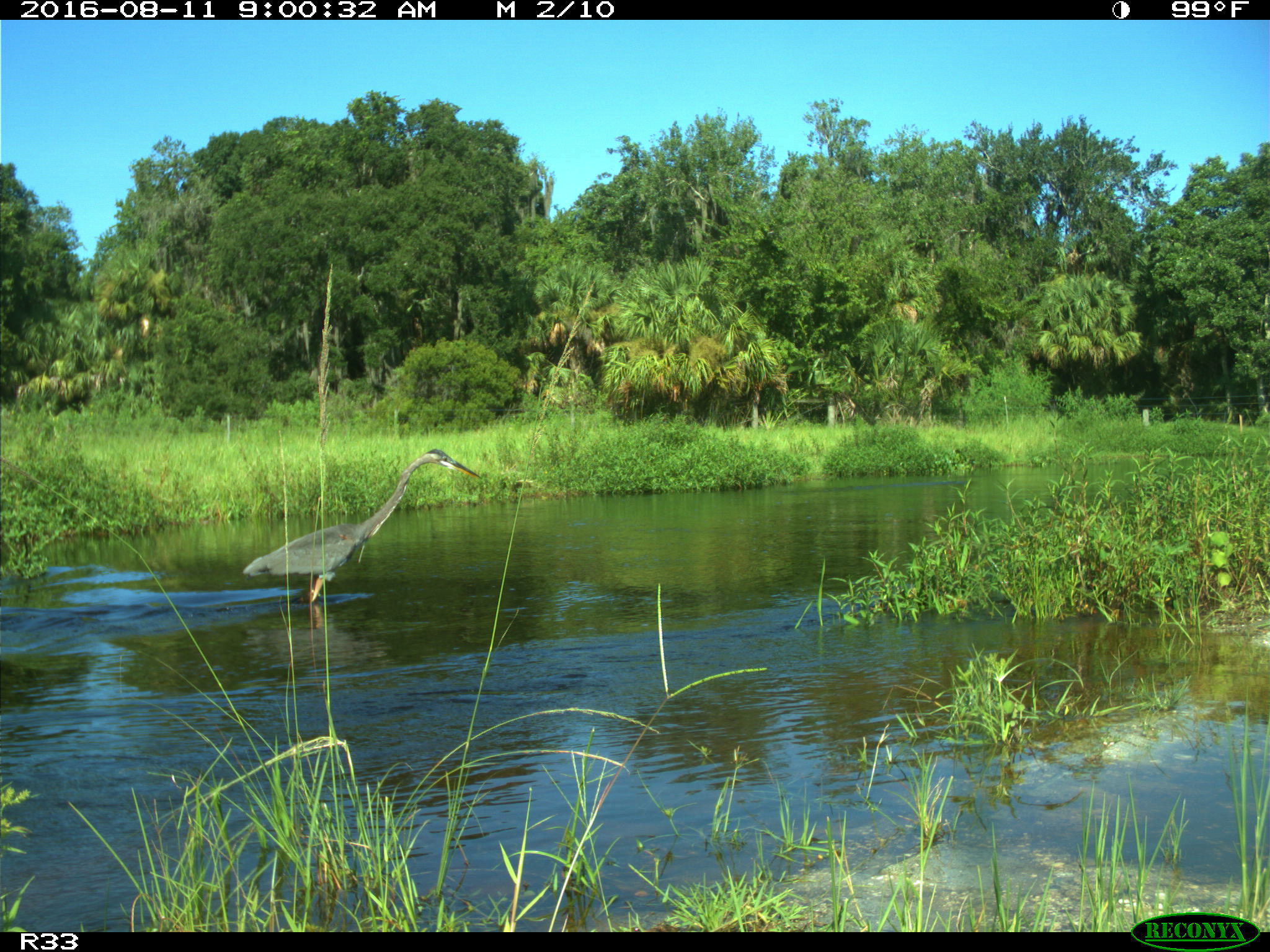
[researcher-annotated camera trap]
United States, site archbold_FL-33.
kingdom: Animalia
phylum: Chordata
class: Aves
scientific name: Aves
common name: birds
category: unidentified bird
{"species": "unidentified bird (birds) (Aves)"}